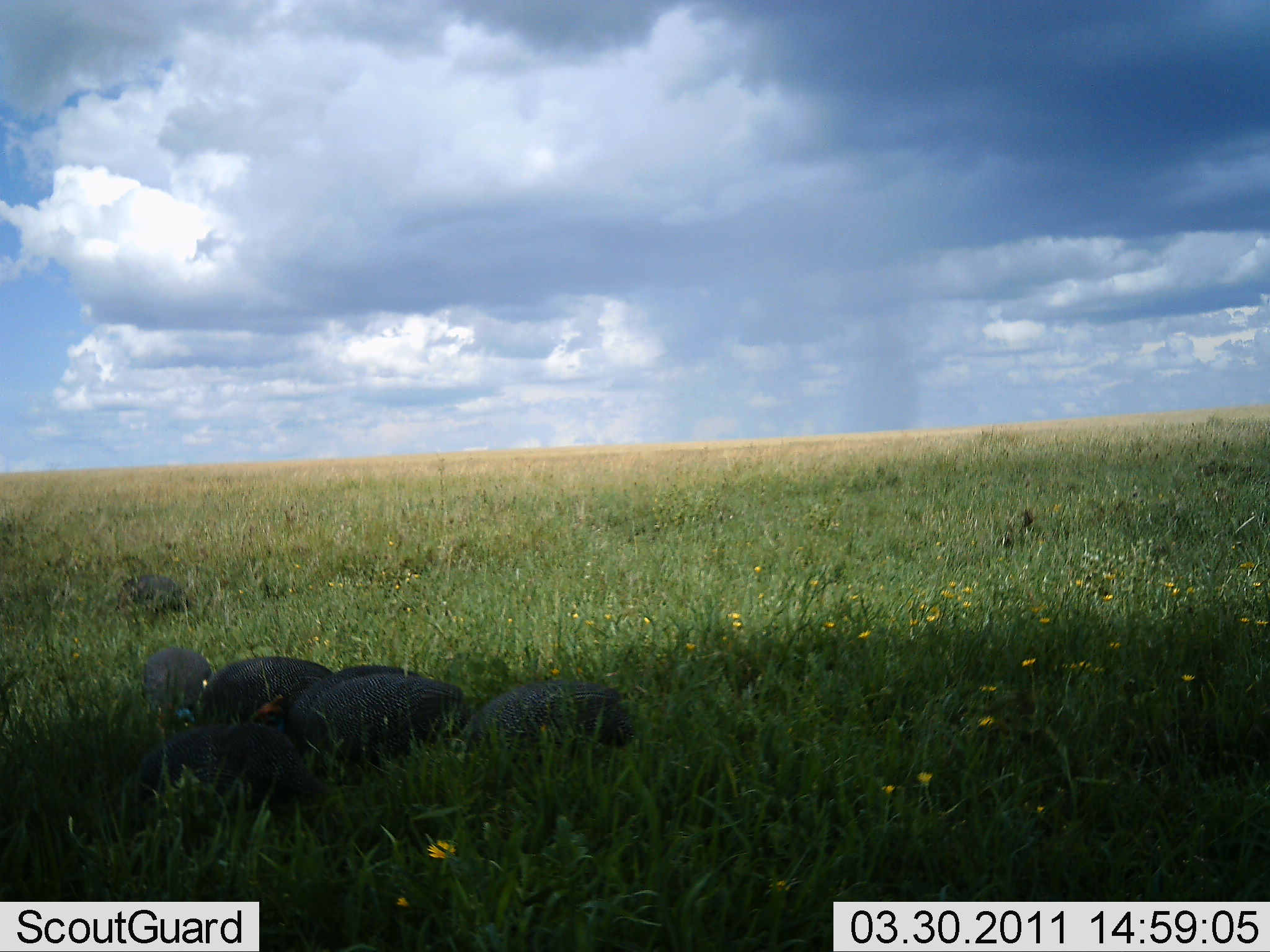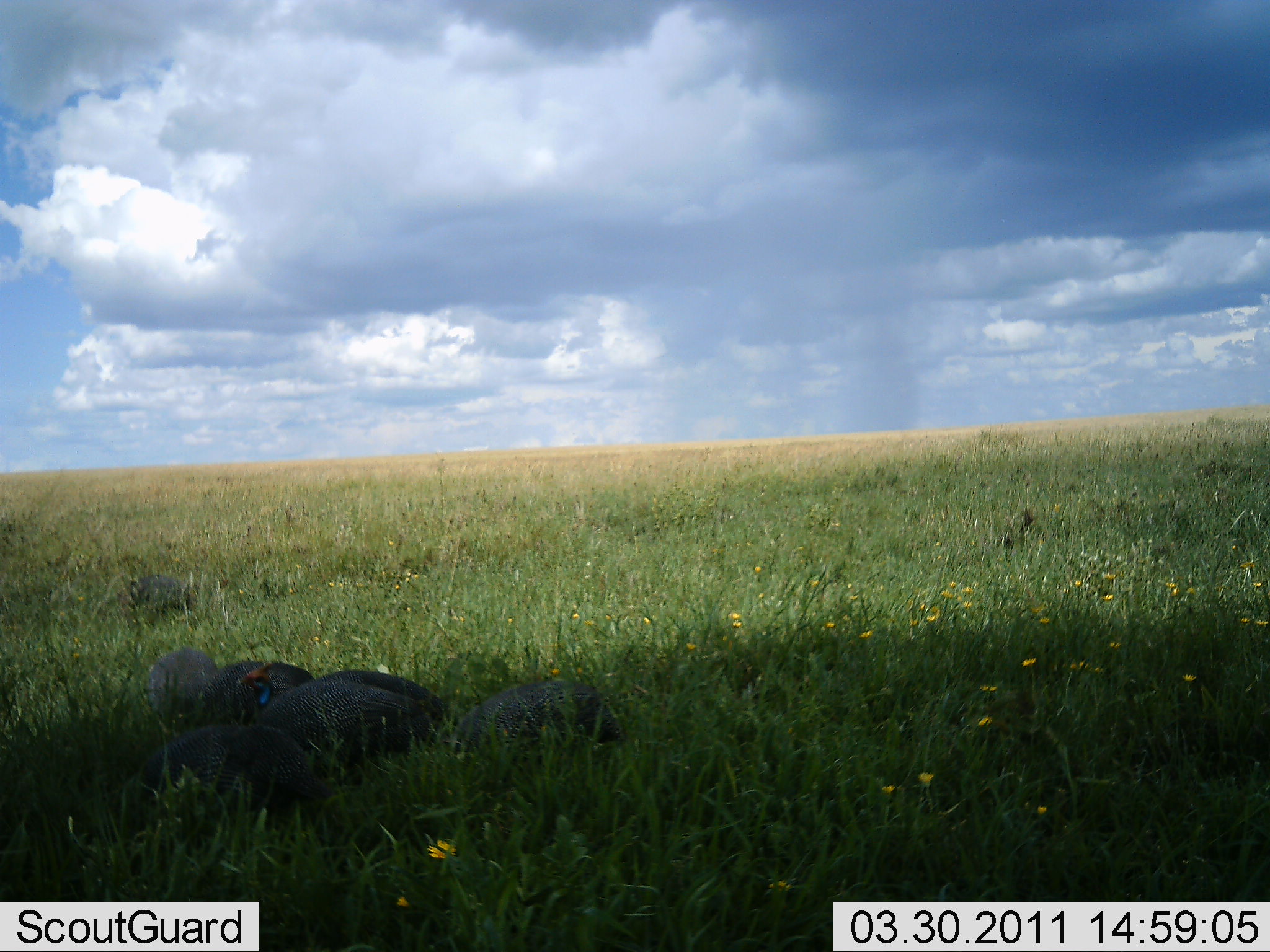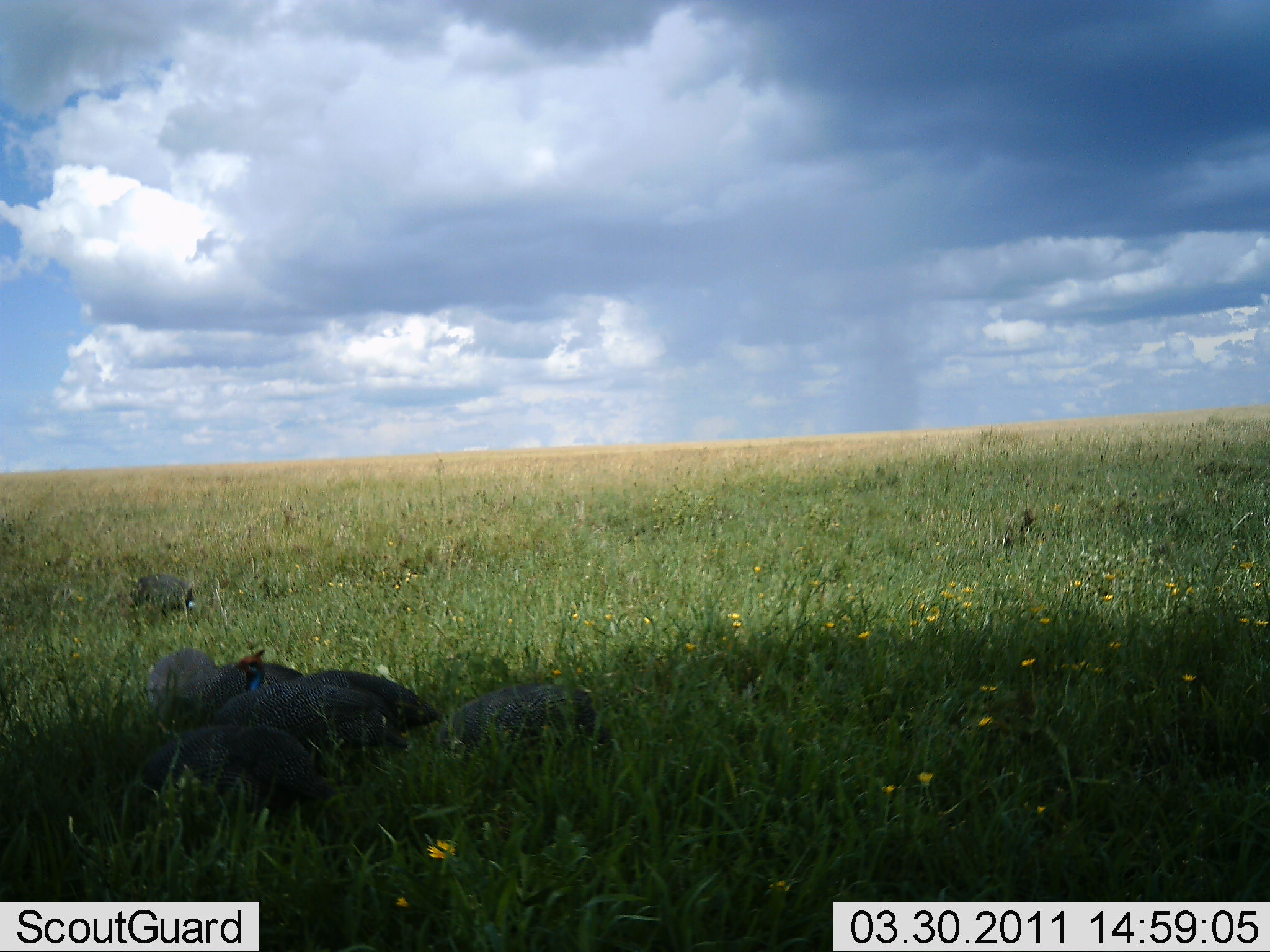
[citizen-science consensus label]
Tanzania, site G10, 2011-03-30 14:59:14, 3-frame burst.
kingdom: Animalia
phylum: Chordata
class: Aves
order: Galliformes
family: Numididae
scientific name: Numididae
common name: guinea fowl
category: guineafowl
Guineafowl (guinea fowl) (Numididae), count 6. Behavior (volunteer vote fractions): standing 25%, resting 8%, moving 17%, interacting 8%. Young present (vote fraction): 0%. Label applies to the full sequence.